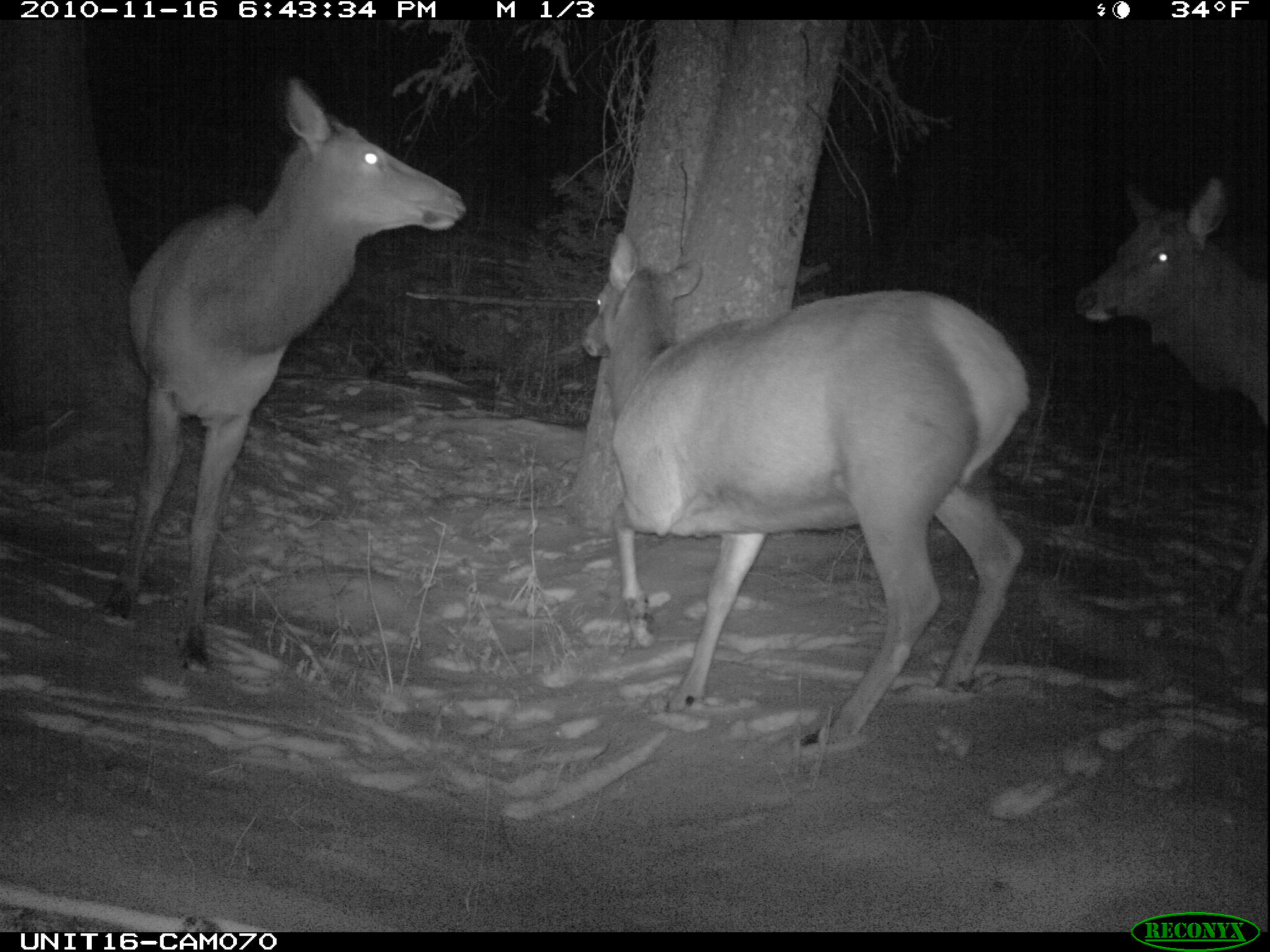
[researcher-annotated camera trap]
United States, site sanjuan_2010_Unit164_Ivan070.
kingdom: Animalia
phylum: Chordata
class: Mammalia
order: Artiodactyla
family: Cervidae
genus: Cervus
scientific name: Cervus elaphus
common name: red deer